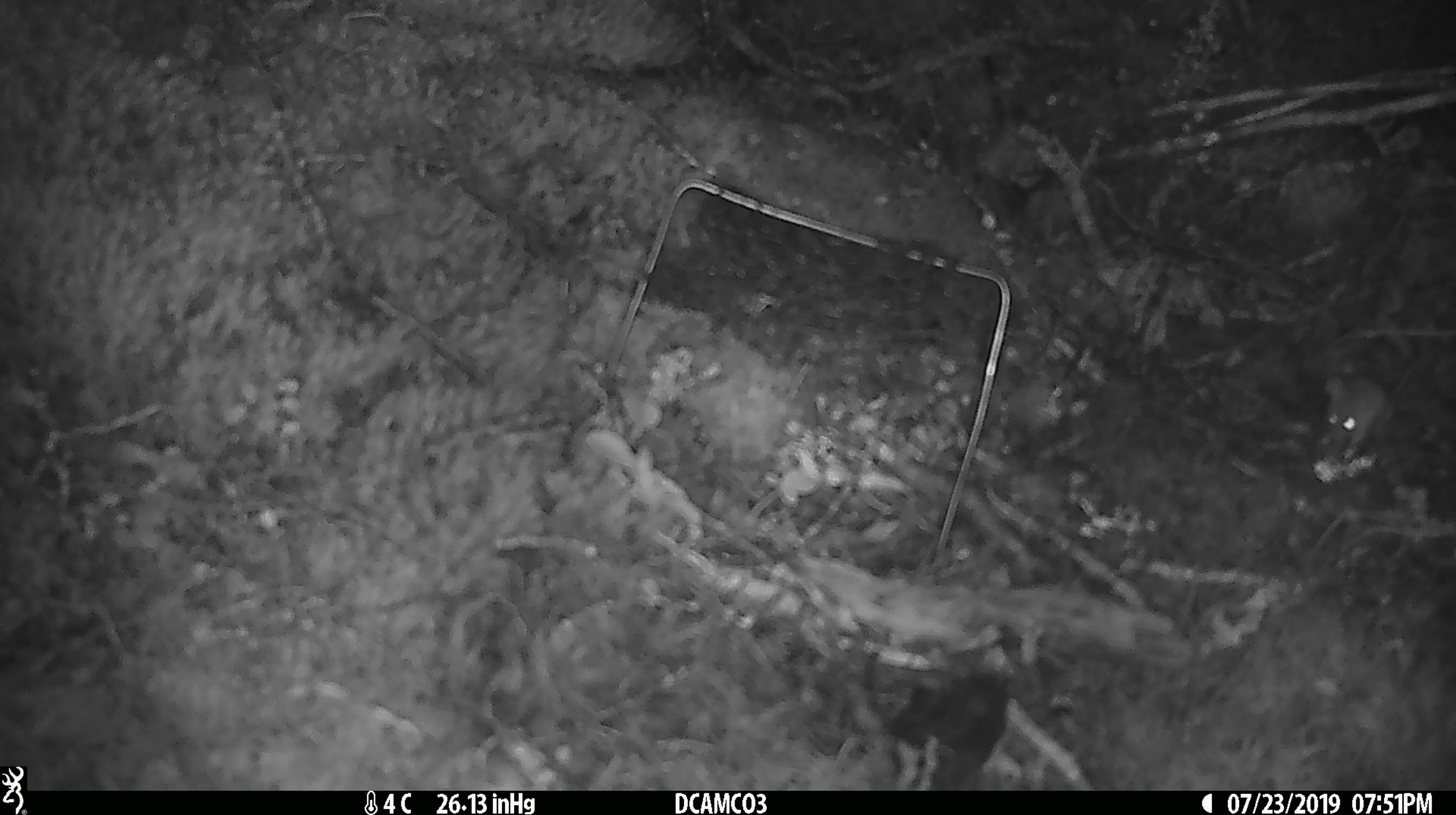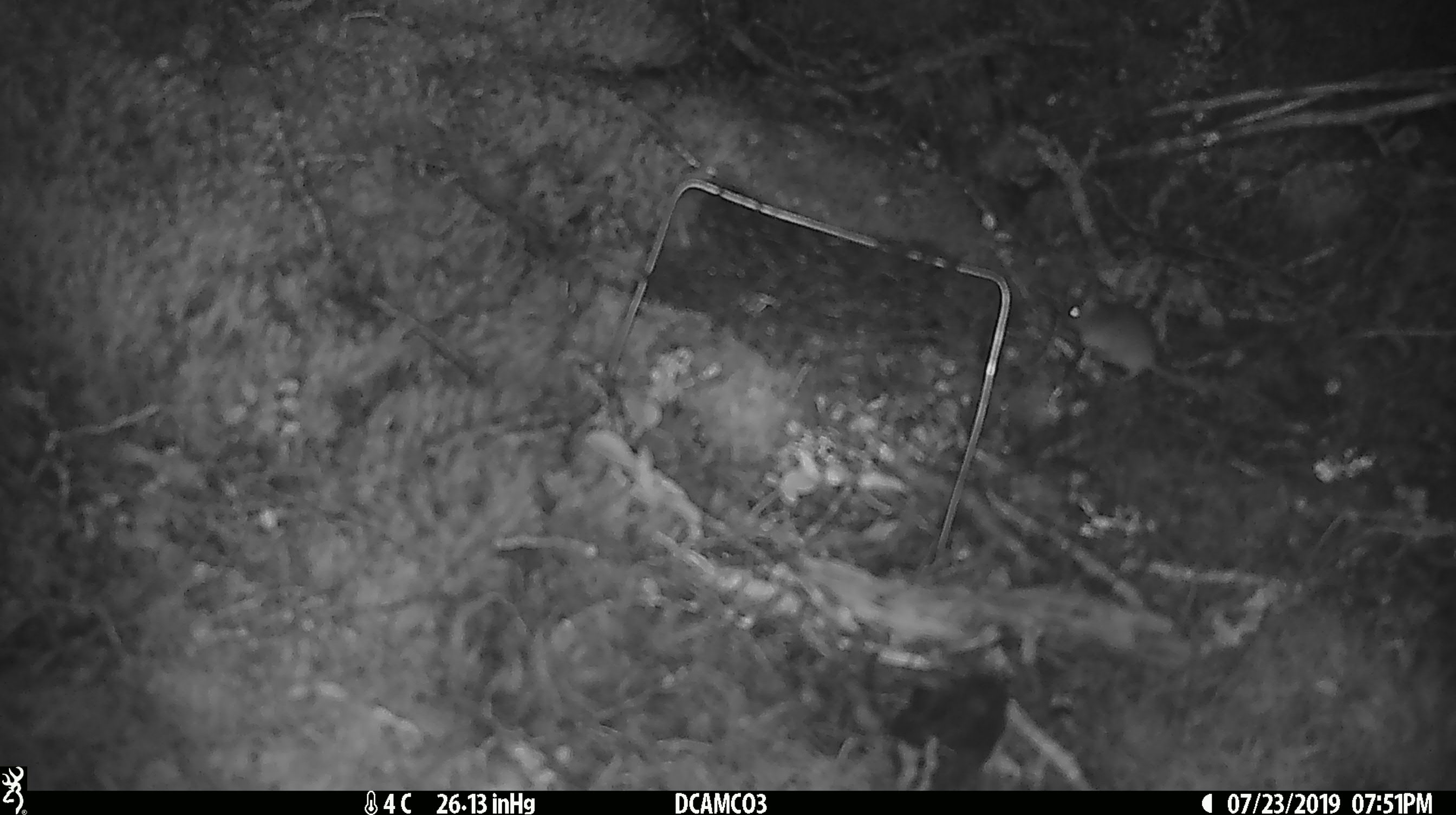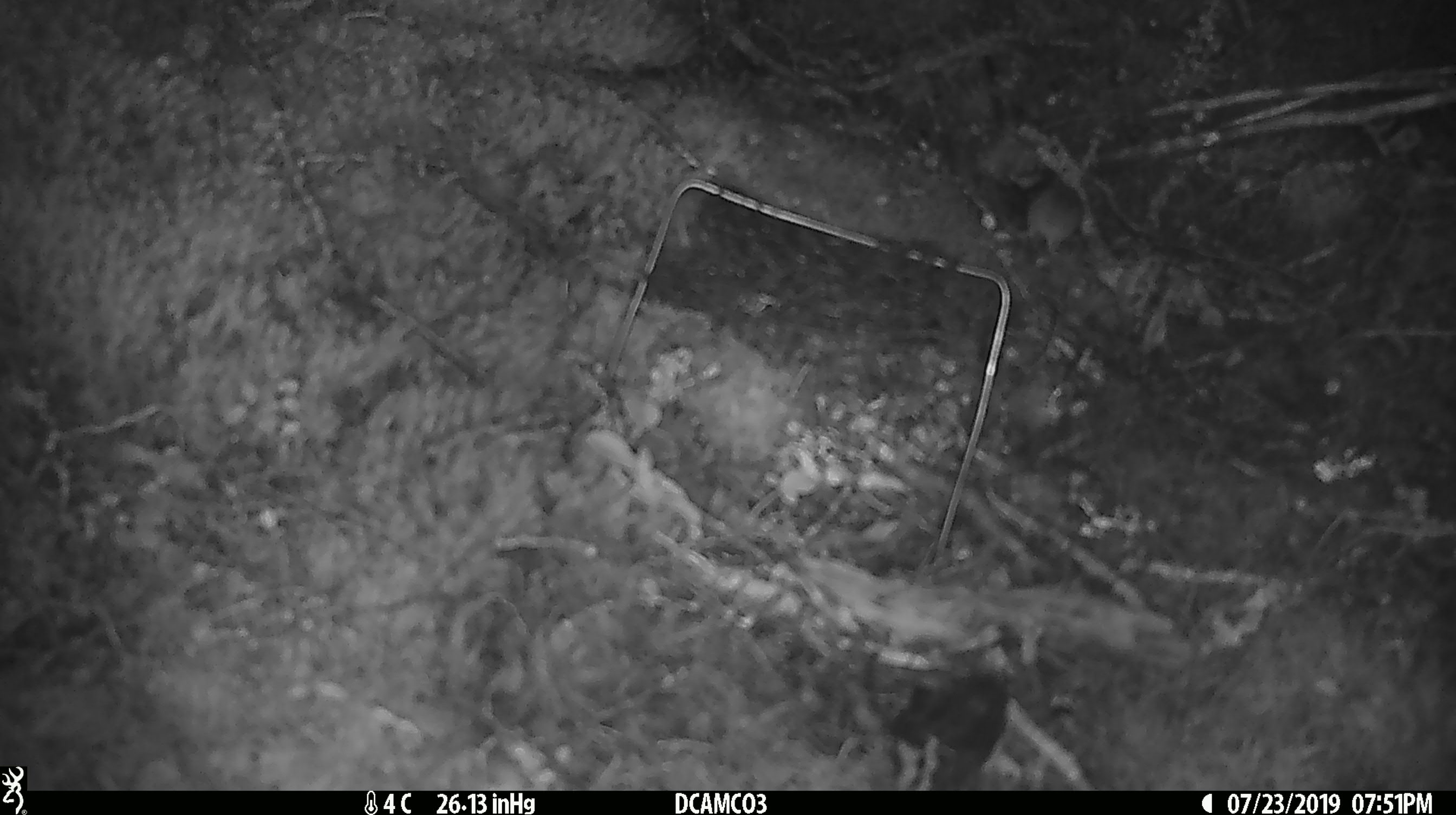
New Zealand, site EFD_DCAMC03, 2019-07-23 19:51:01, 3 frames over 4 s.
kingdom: Animalia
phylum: Chordata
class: Mammalia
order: Rodentia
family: Muridae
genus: Mus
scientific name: Mus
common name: mouse